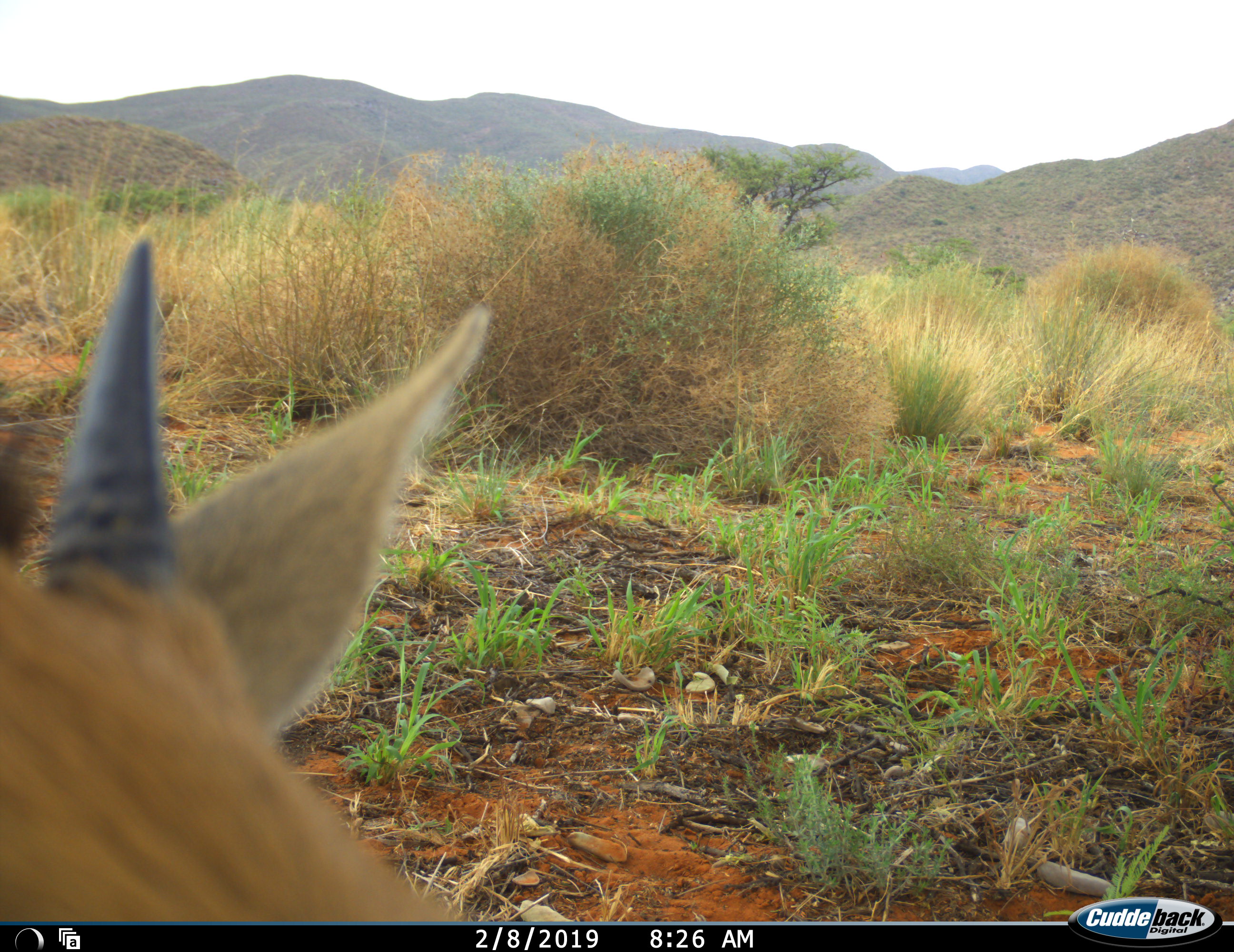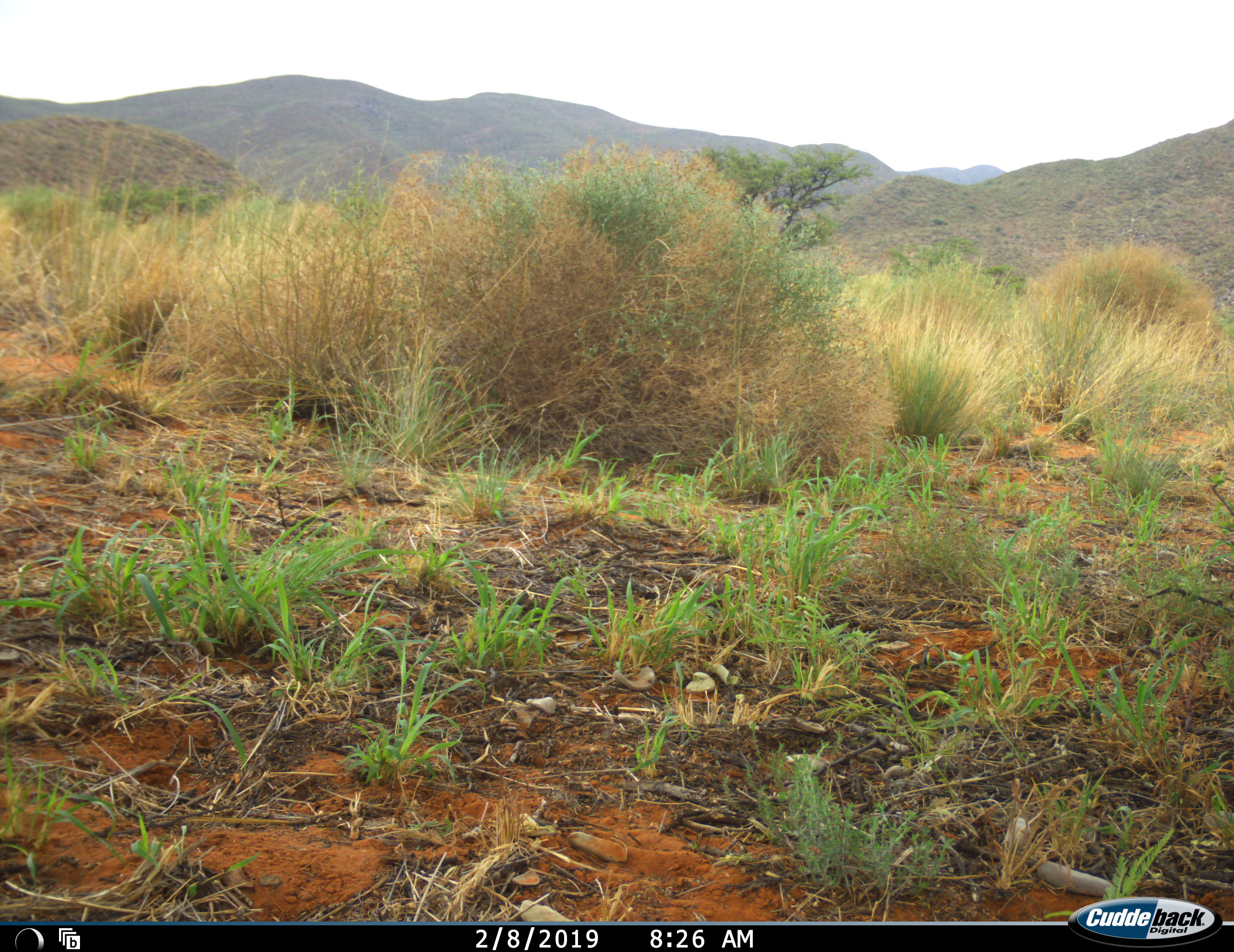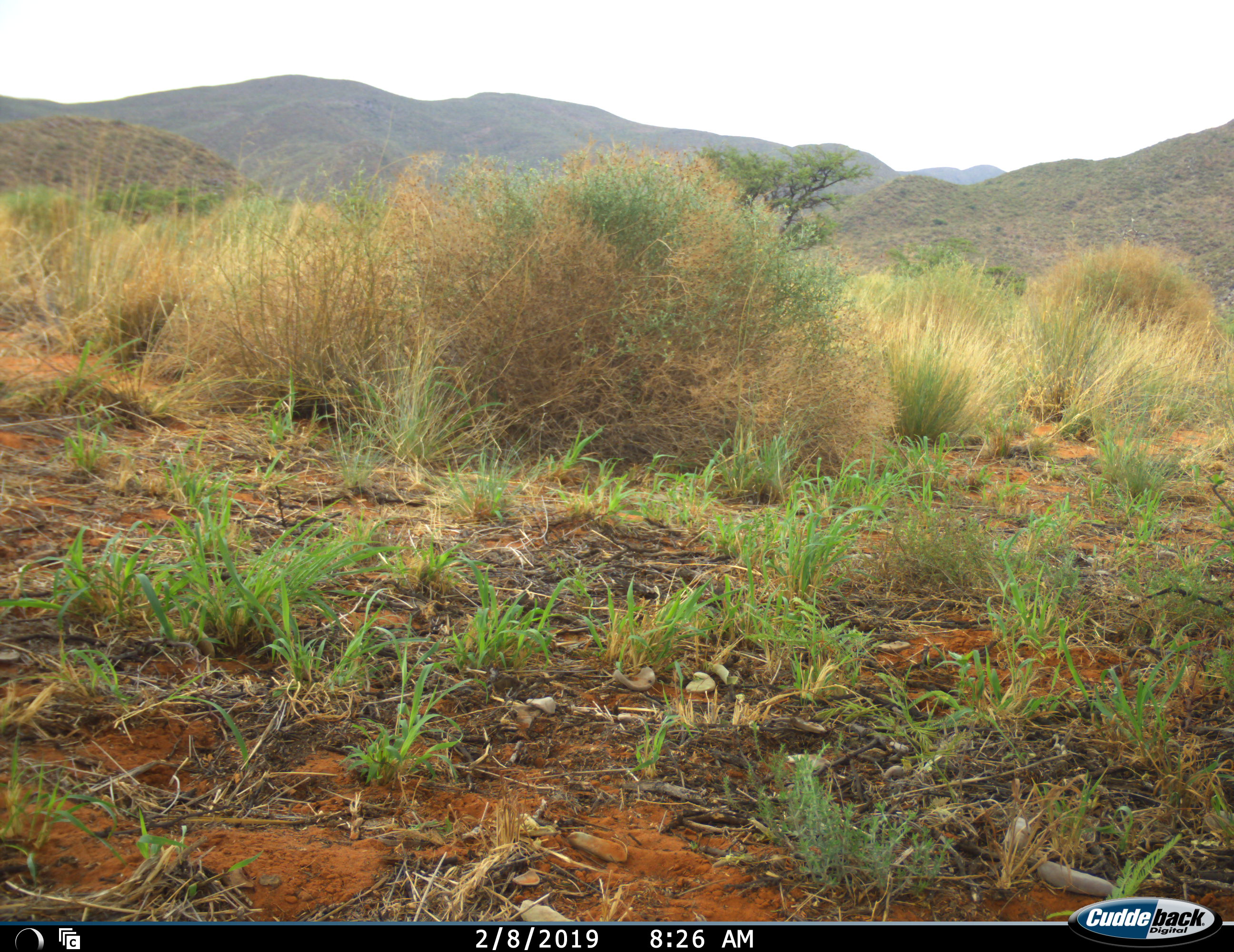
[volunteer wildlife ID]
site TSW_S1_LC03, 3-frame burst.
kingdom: Animalia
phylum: Chordata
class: Mammalia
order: Artiodactyla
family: Bovidae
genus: Sylvicapra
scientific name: Sylvicapra grimmia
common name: common duiker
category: duikercommongrey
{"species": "duikercommongrey (common duiker) (Sylvicapra grimmia)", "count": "1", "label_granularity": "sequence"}